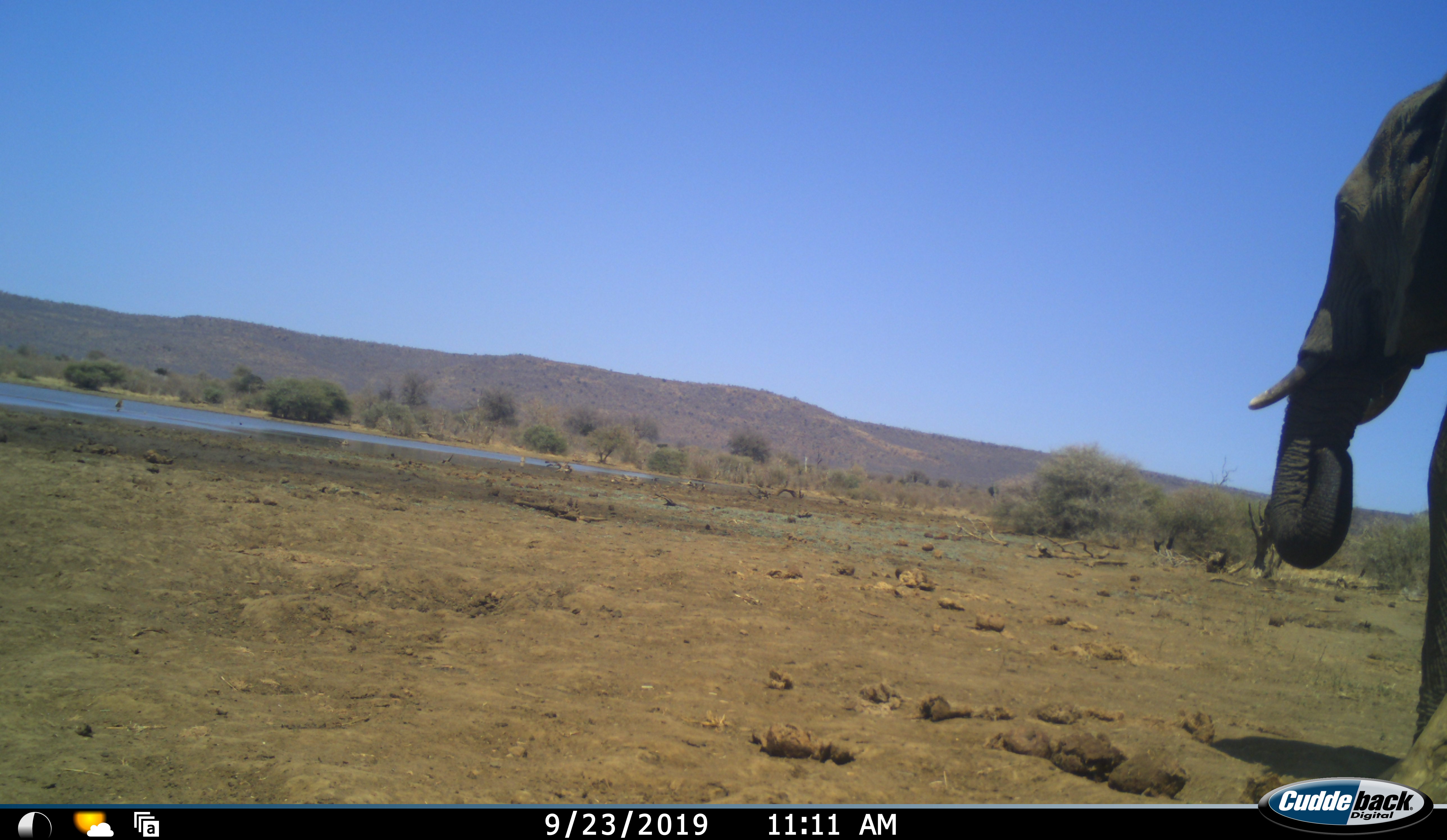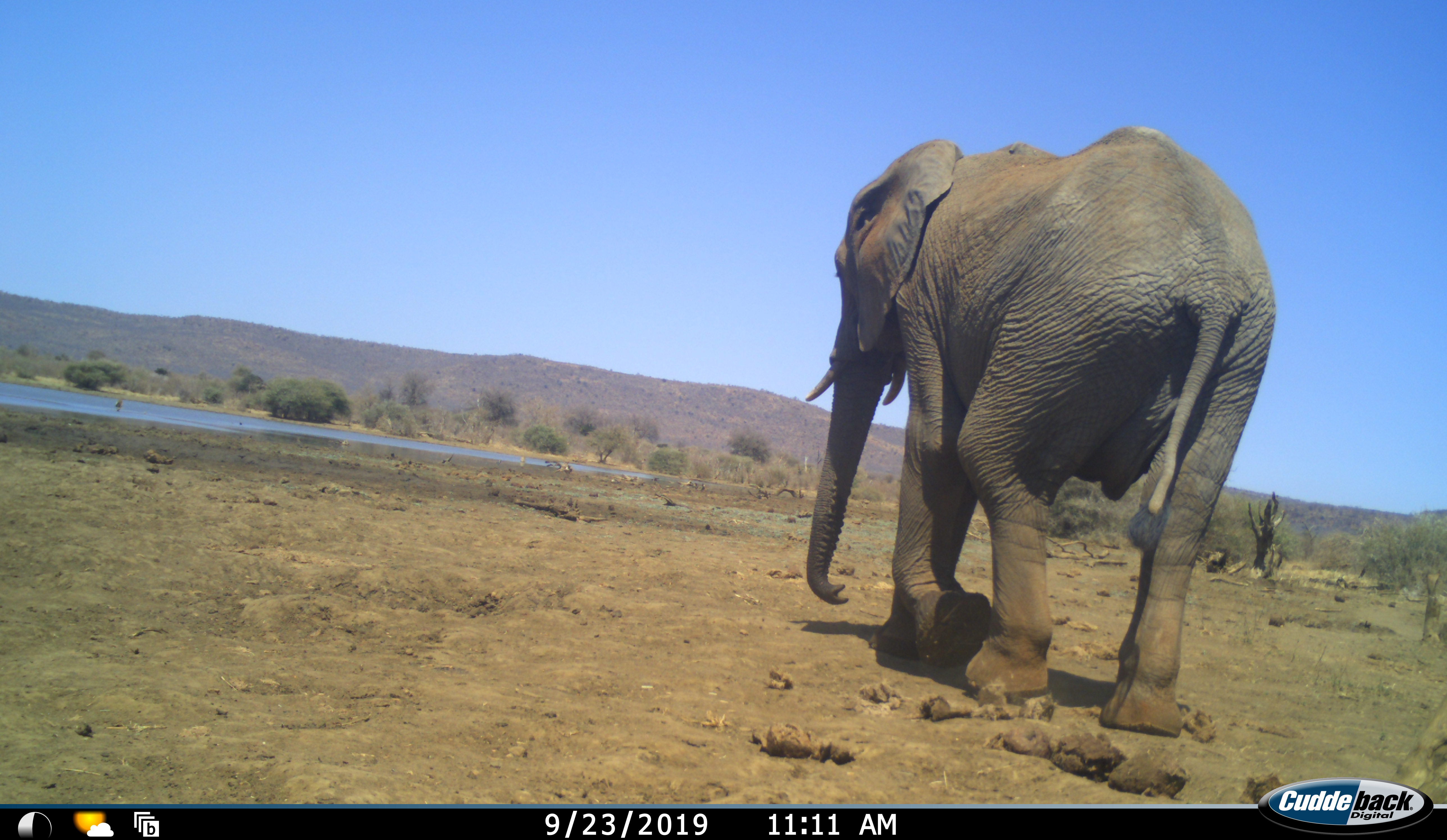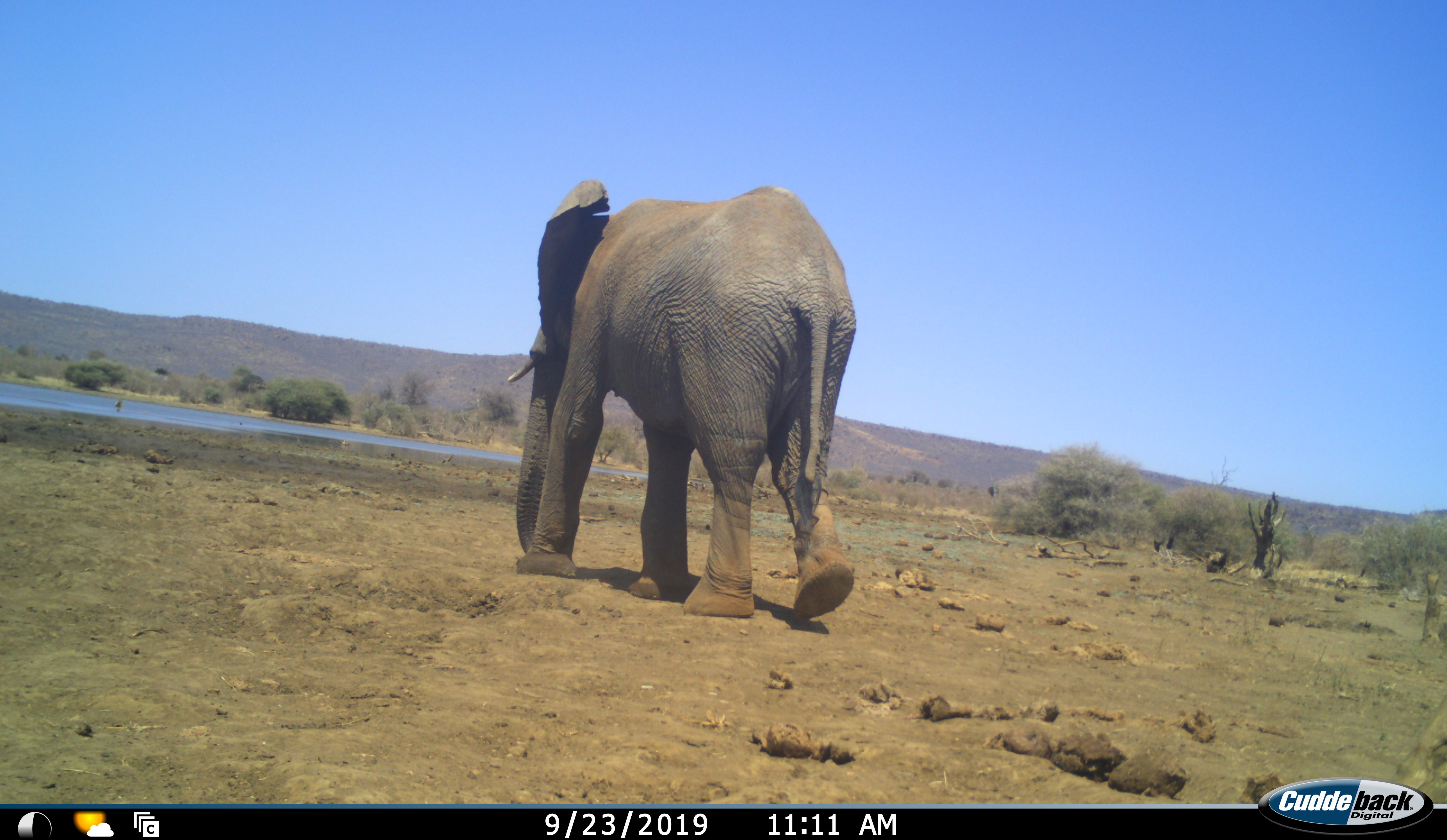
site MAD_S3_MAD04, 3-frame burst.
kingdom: Animalia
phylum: Chordata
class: Mammalia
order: Proboscidea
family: Elephantidae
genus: Loxodonta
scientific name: Loxodonta africana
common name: african bush elephant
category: elephant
Elephant (african bush elephant) (Loxodonta africana), count 1. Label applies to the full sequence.